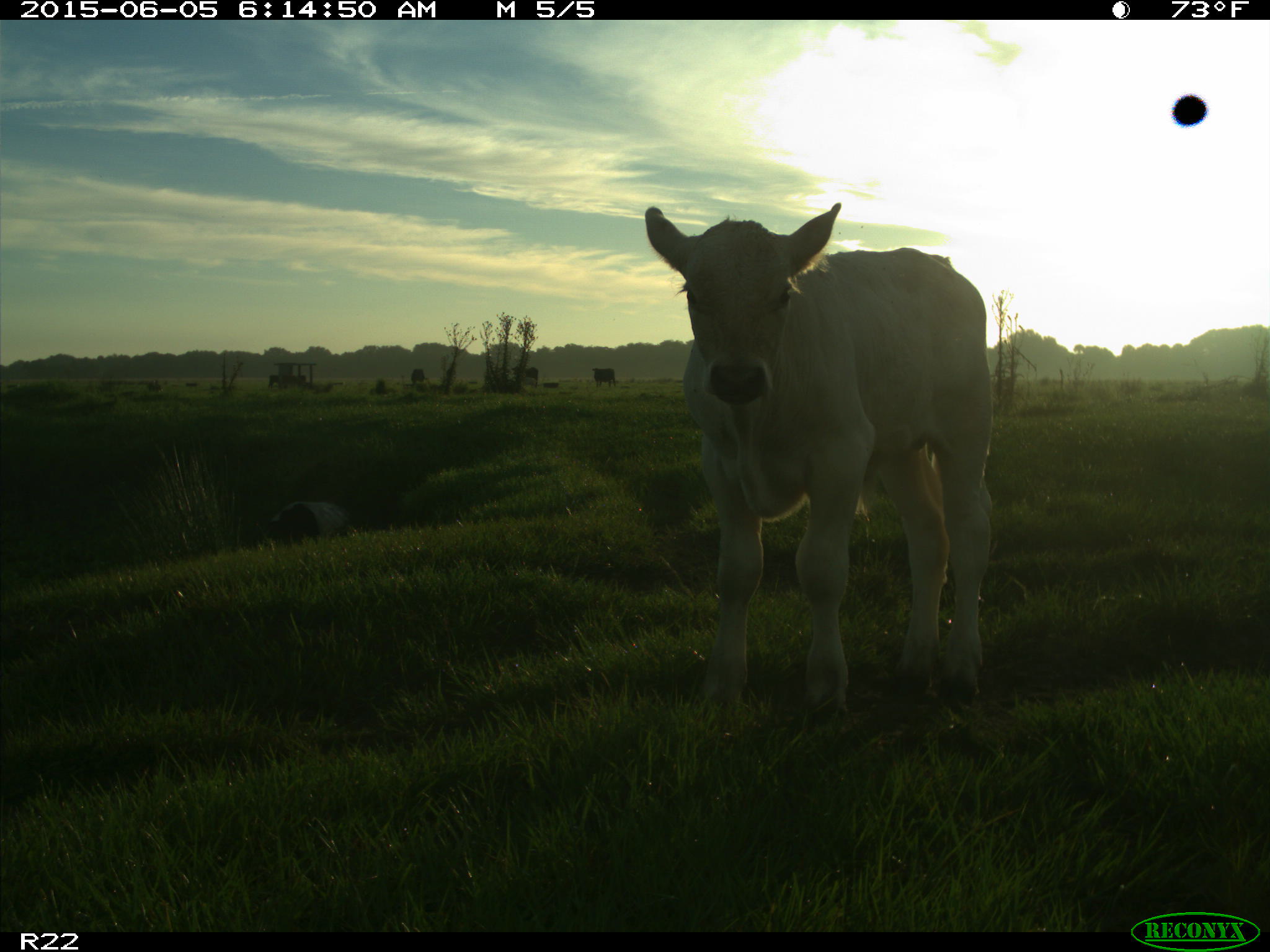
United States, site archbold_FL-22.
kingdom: Animalia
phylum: Chordata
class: Mammalia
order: Artiodactyla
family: Bovidae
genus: Bos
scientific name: Bos taurus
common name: domestic cow